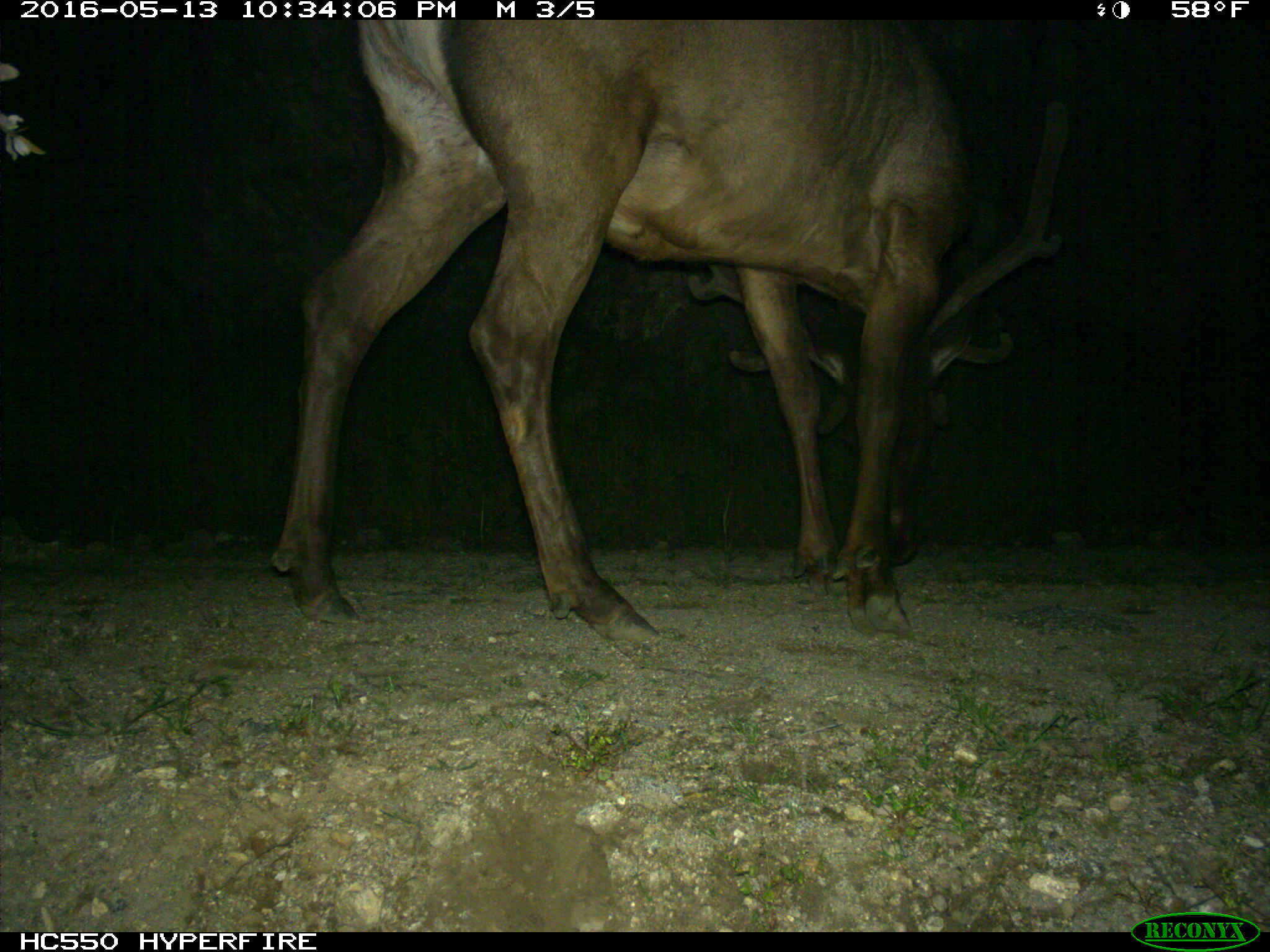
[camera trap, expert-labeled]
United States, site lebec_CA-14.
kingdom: Animalia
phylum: Chordata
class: Mammalia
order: Artiodactyla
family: Cervidae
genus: Cervus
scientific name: Cervus canadensis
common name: elk